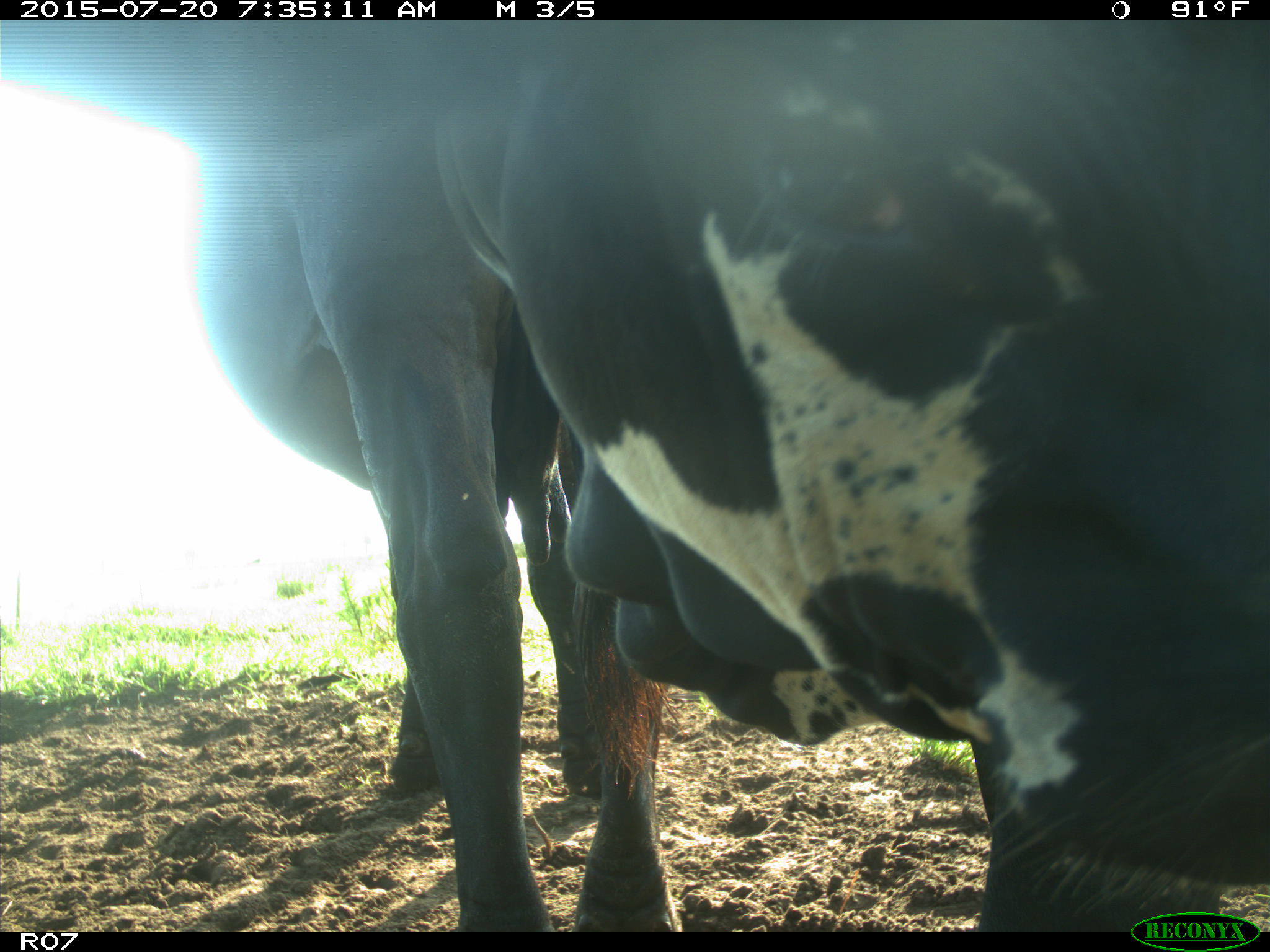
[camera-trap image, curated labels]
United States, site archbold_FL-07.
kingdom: Animalia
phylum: Chordata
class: Mammalia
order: Artiodactyla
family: Bovidae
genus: Bos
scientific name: Bos taurus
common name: domestic cow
Bos taurus (domestic cow).